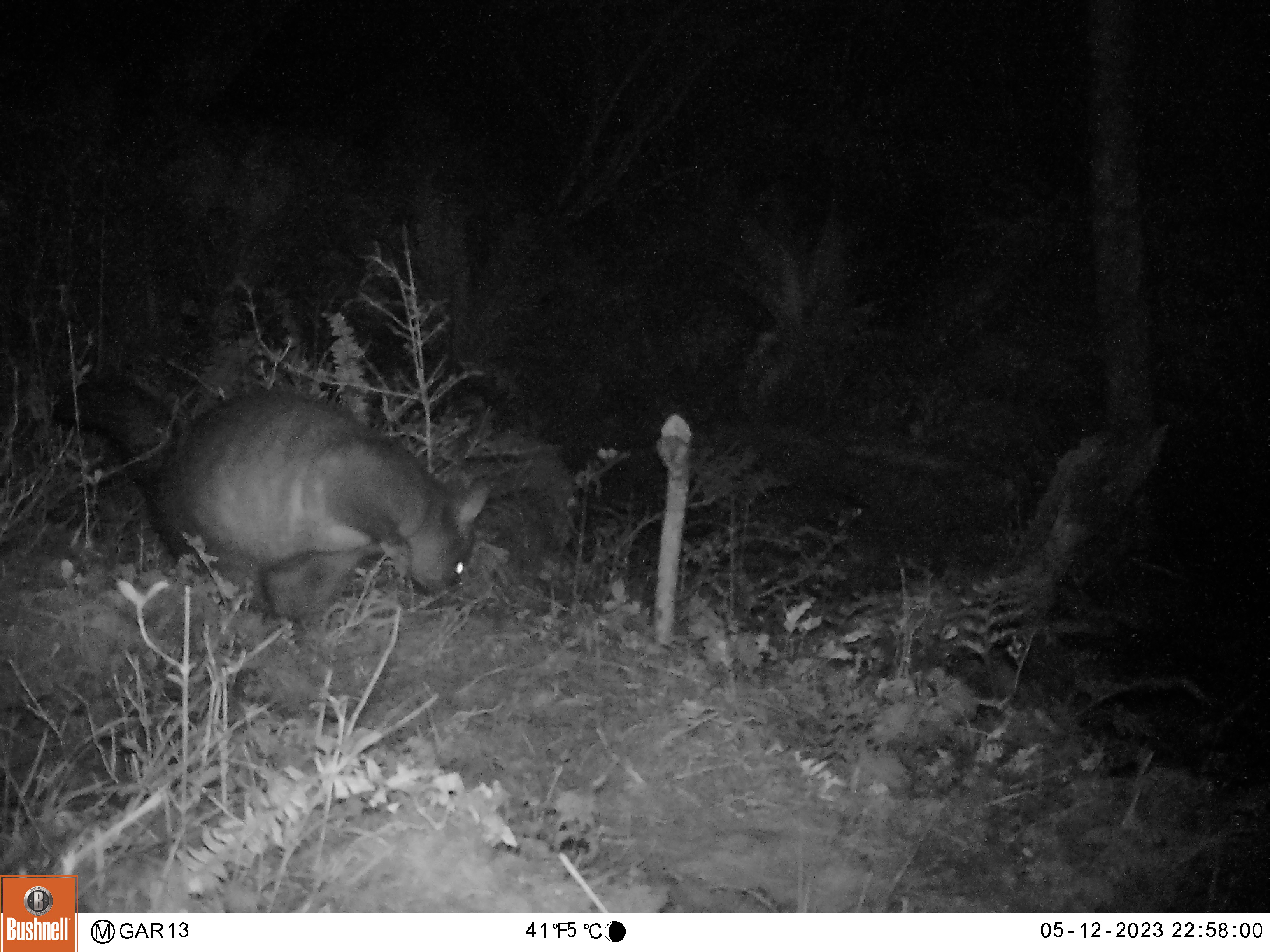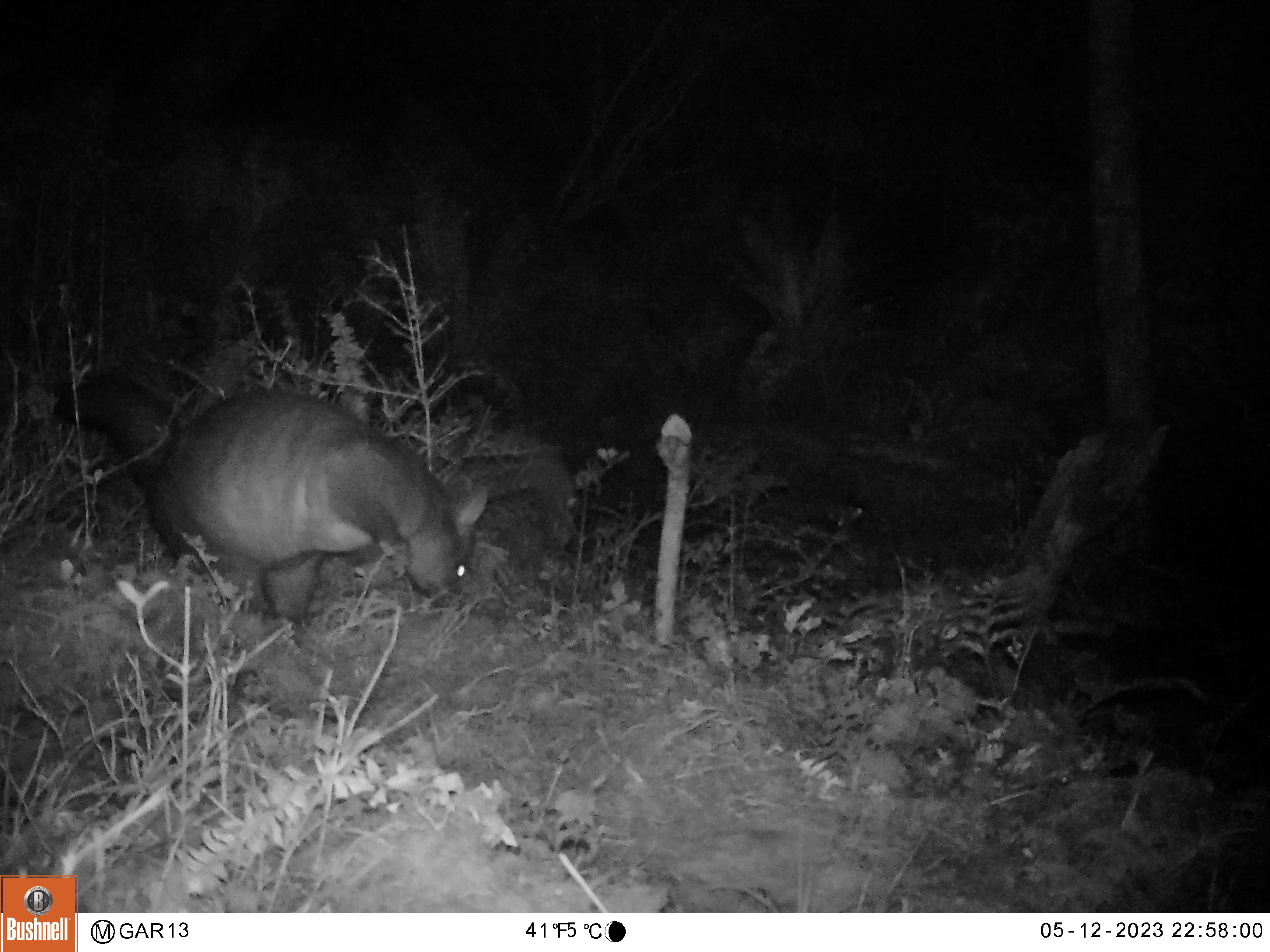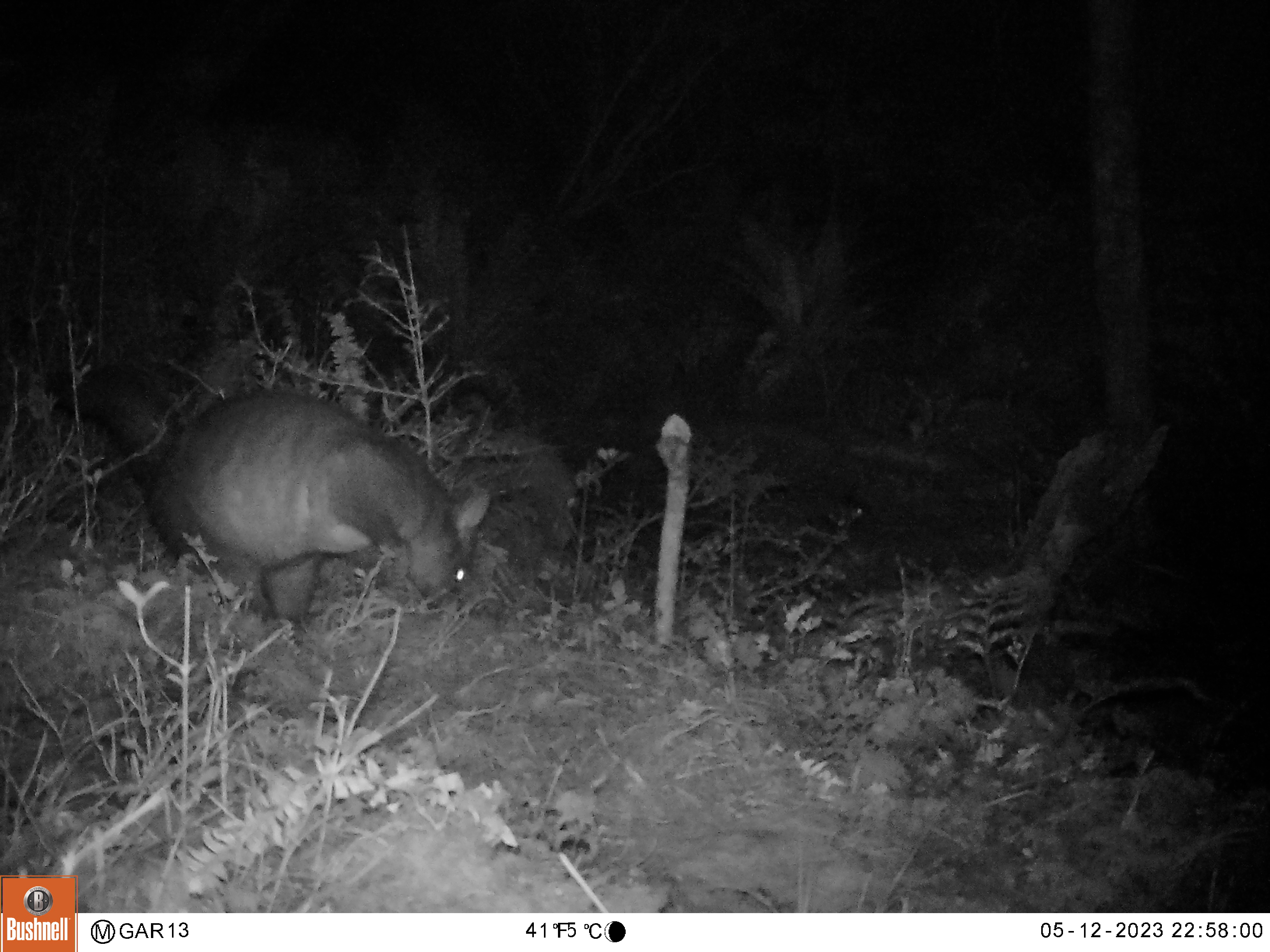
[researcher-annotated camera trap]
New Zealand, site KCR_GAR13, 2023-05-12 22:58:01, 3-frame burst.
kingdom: Animalia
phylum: Chordata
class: Mammalia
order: Diprotodontia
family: Phalangeridae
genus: Trichosurus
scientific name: Trichosurus vulpecula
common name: common brushtail possum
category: possum